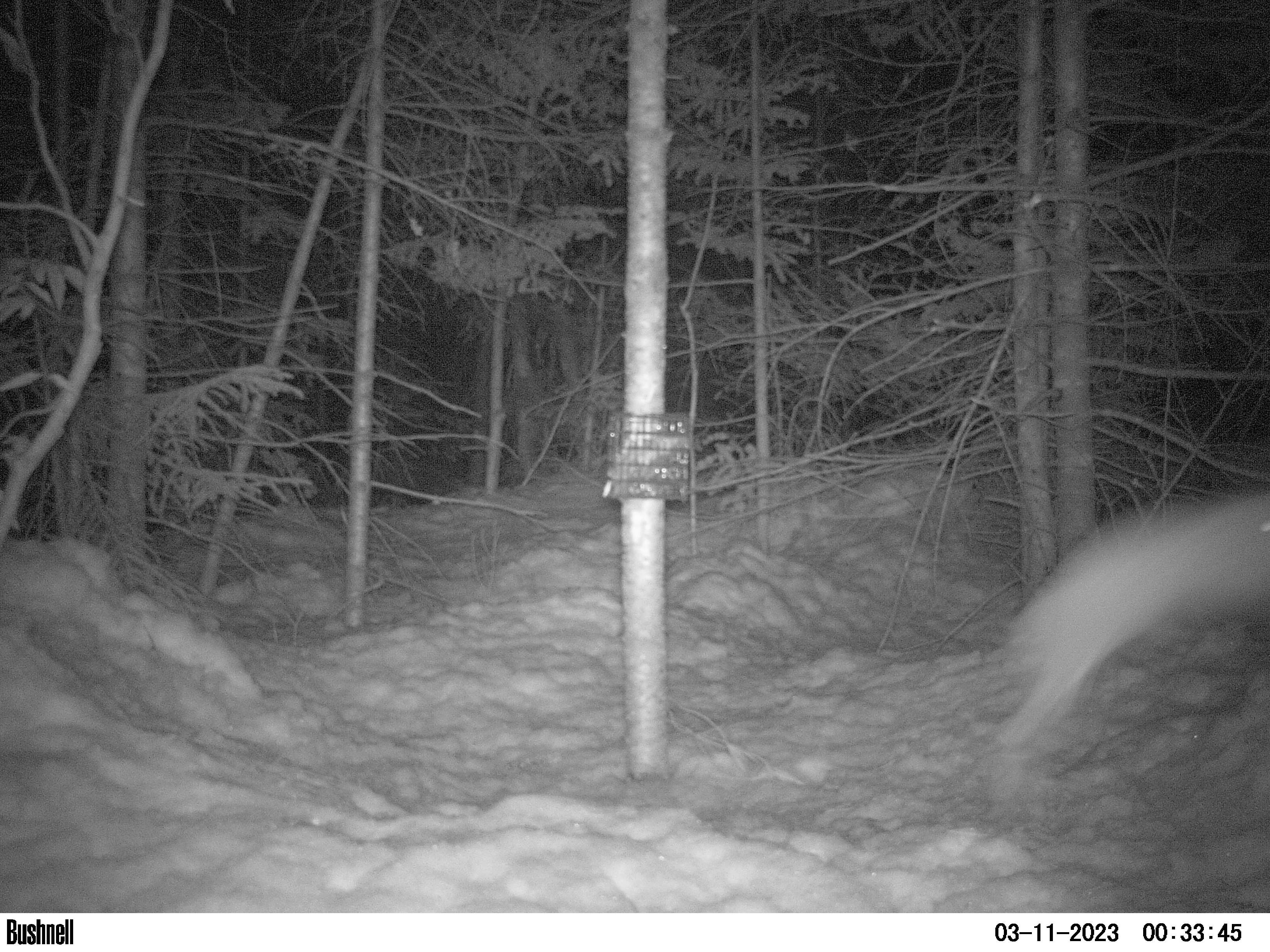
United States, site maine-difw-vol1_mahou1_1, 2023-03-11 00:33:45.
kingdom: Animalia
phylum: Chordata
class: Mammalia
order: Lagomorpha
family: Leporidae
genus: Lepus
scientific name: Lepus americanus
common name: snowshoe hare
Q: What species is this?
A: Snowshoe hare (Lepus americanus).